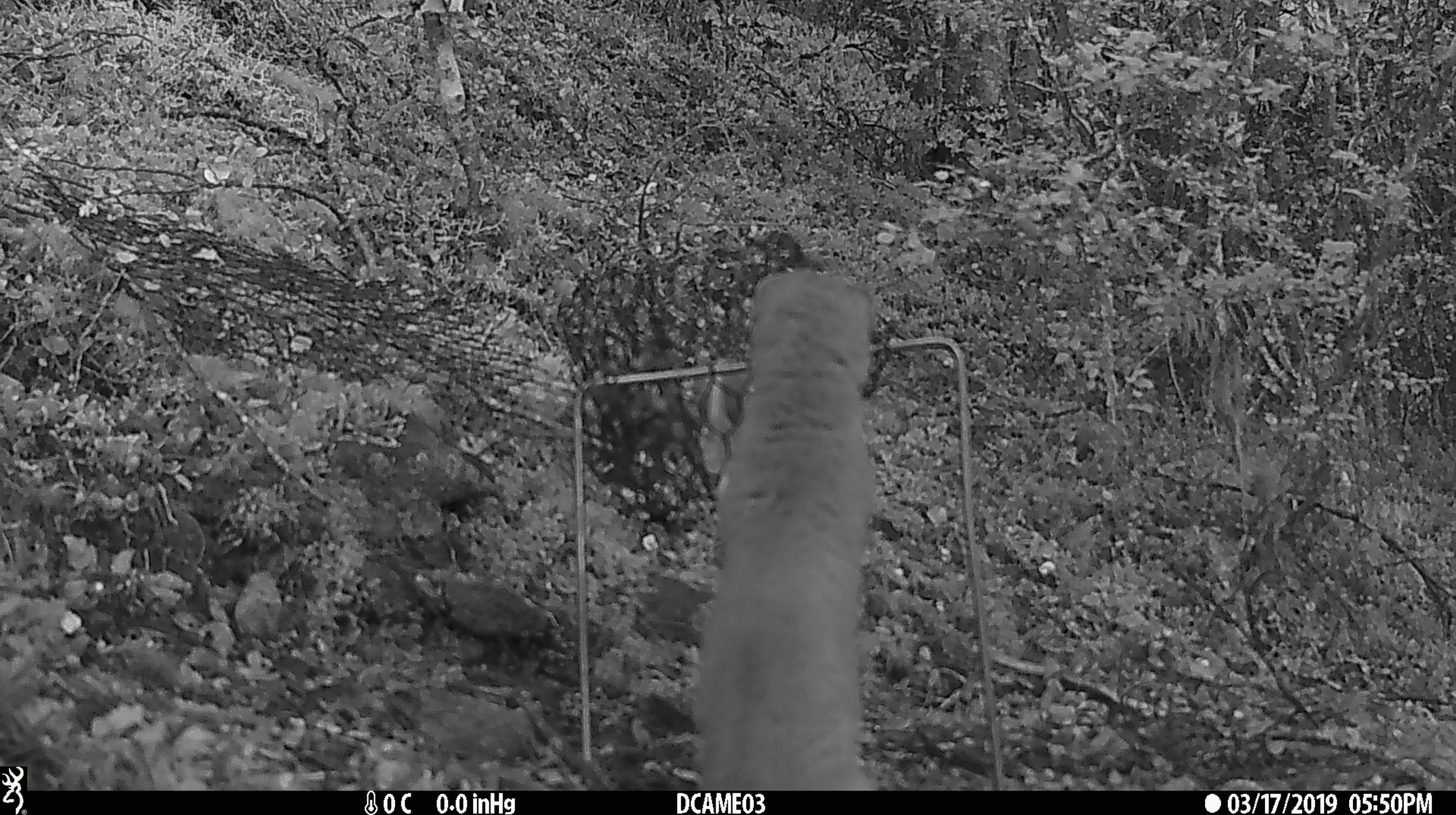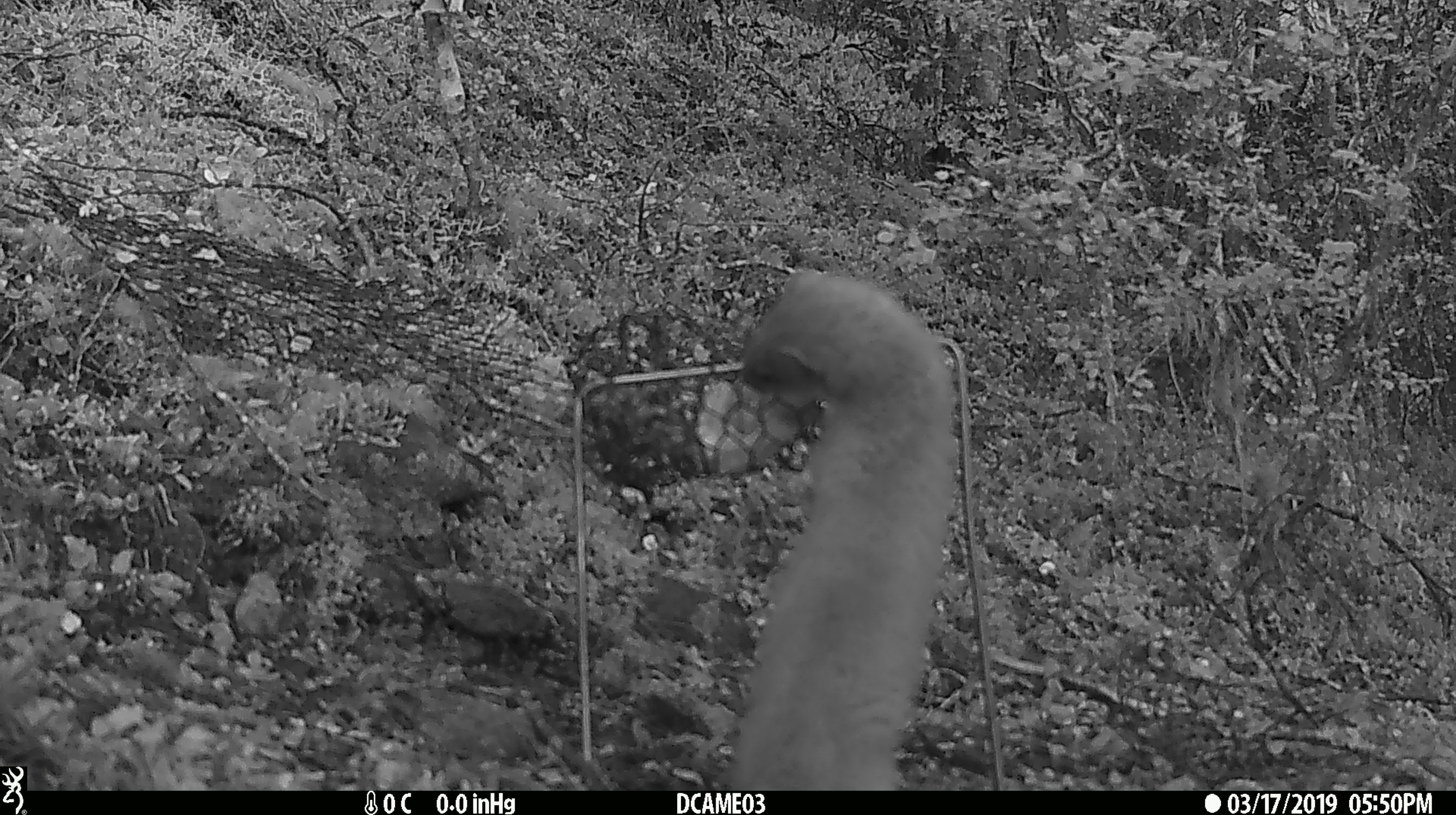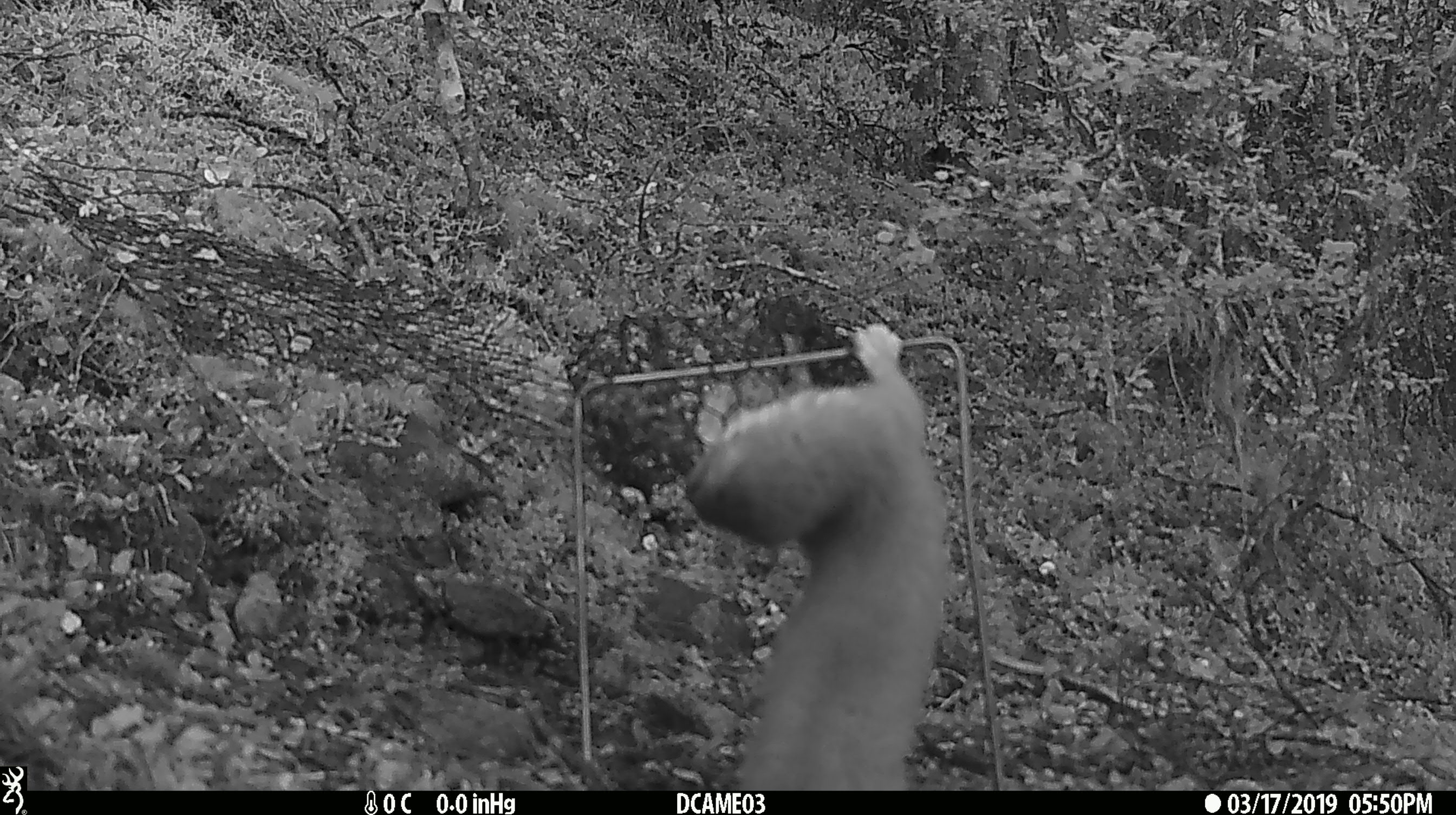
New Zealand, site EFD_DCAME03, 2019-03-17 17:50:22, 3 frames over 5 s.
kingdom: Animalia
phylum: Chordata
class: Mammalia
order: Carnivora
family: Mustelidae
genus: Mustela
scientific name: Mustela erminea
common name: stoat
Stoat (Mustela erminea).